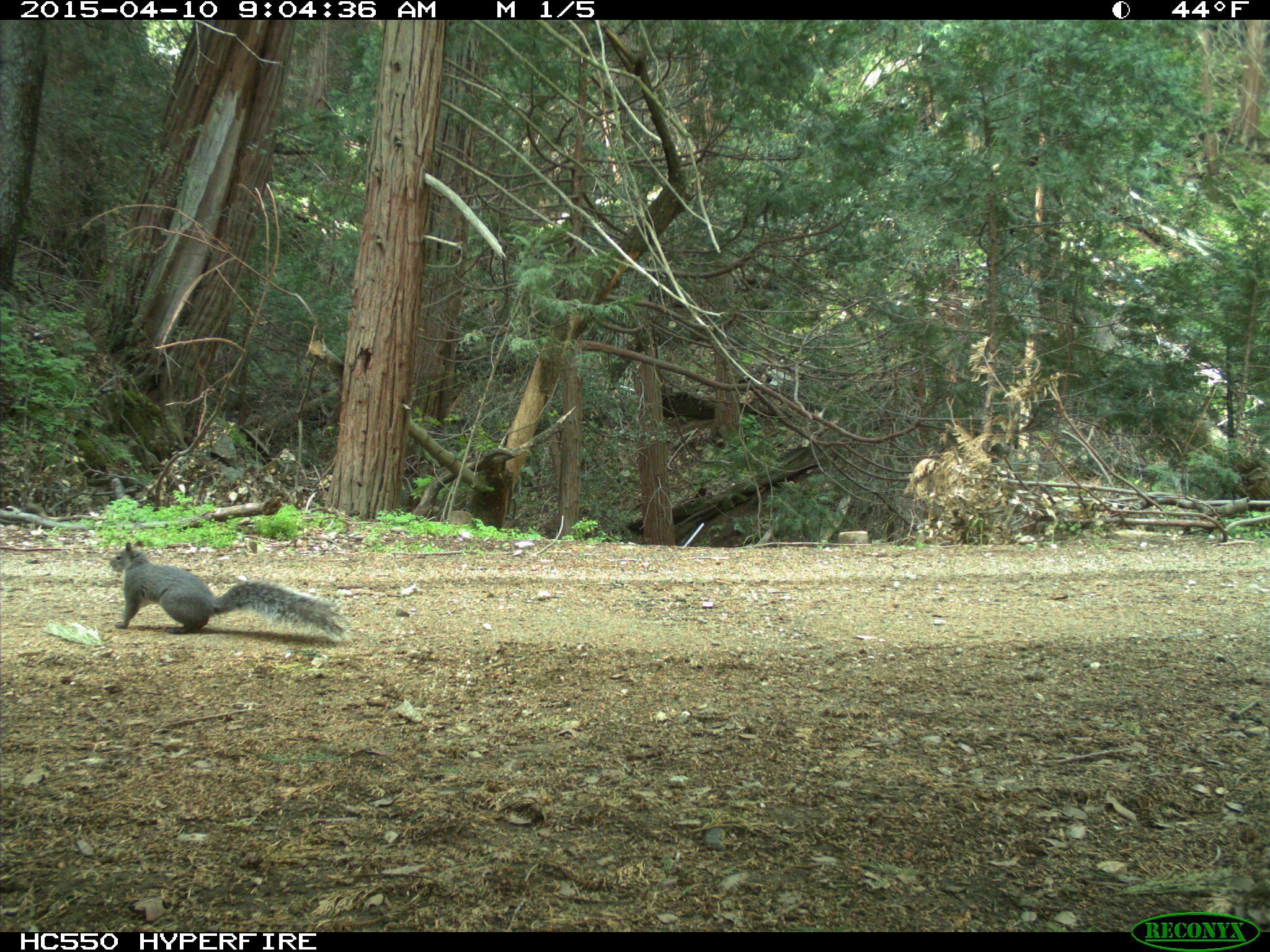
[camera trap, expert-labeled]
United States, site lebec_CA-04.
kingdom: Animalia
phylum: Chordata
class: Mammalia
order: Rodentia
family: Sciuridae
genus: Sciurus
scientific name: Sciurus carolinensis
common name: eastern gray squirrel